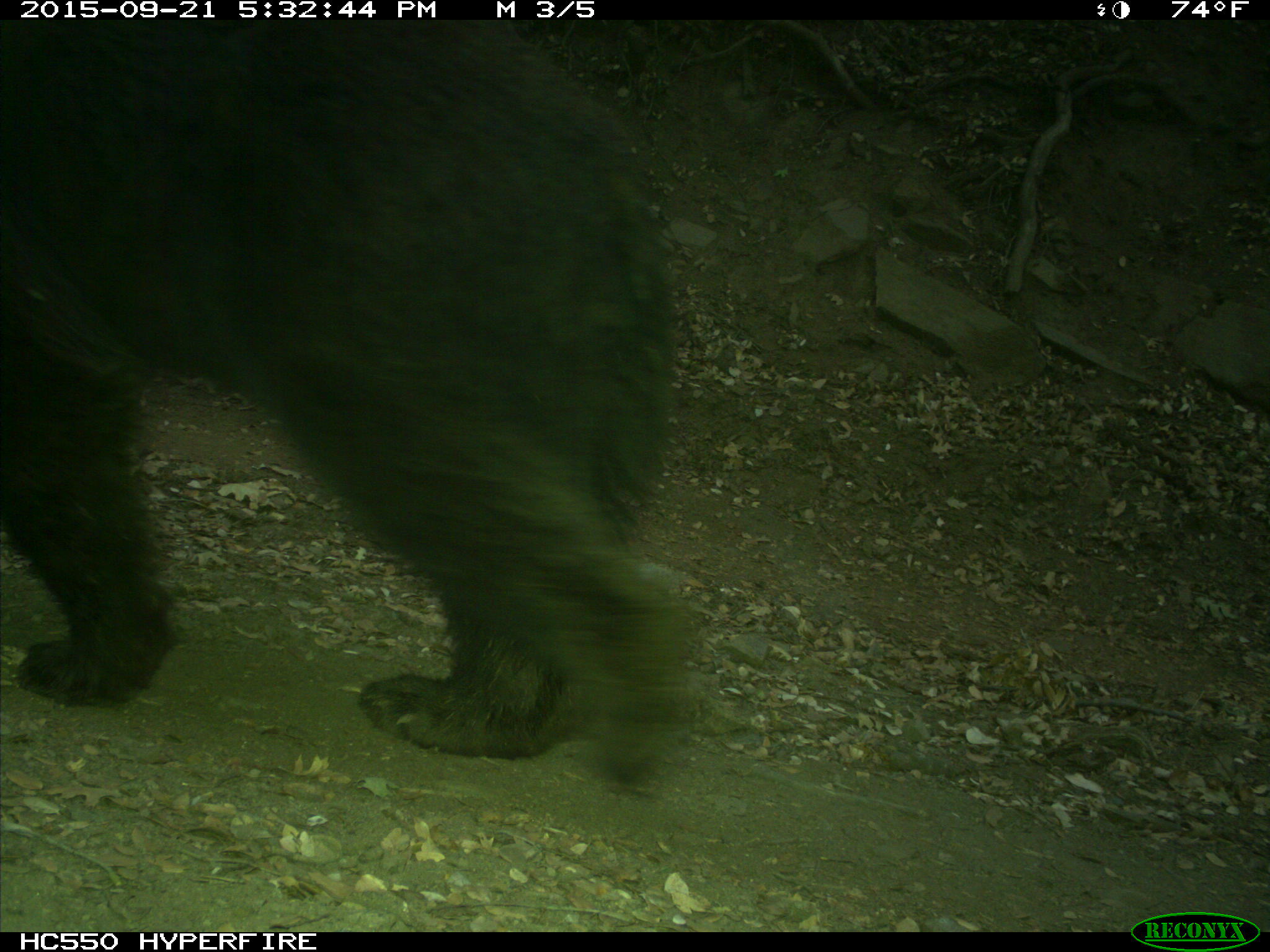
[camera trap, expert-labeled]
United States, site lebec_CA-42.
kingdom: Animalia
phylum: Chordata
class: Mammalia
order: Carnivora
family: Ursidae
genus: Ursus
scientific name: Ursus americanus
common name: american black bear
Ursus americanus (american black bear).